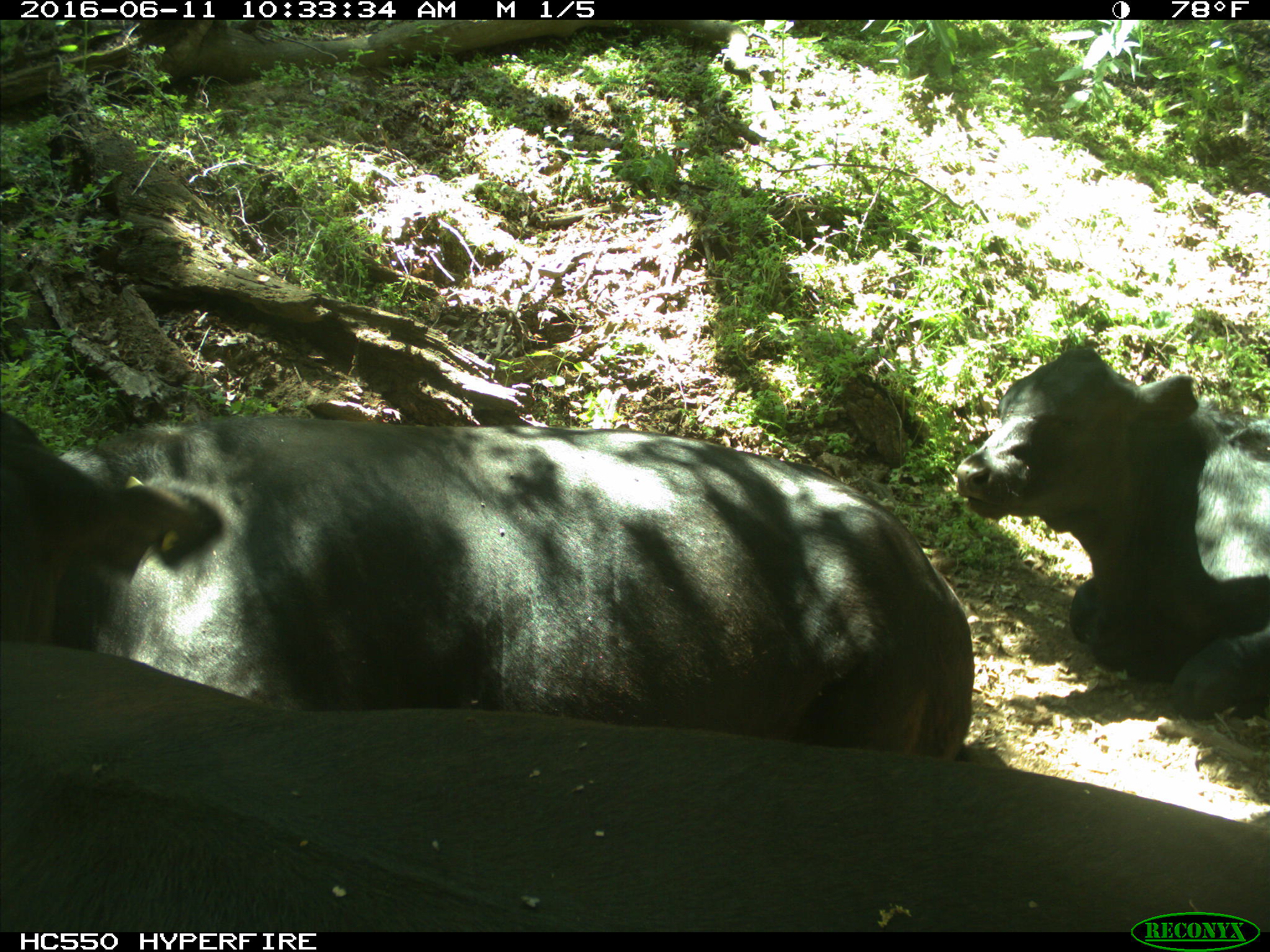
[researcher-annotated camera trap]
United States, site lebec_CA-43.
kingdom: Animalia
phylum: Chordata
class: Mammalia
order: Artiodactyla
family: Bovidae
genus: Bos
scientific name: Bos taurus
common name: domestic cow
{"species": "Bos taurus (domestic cow)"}